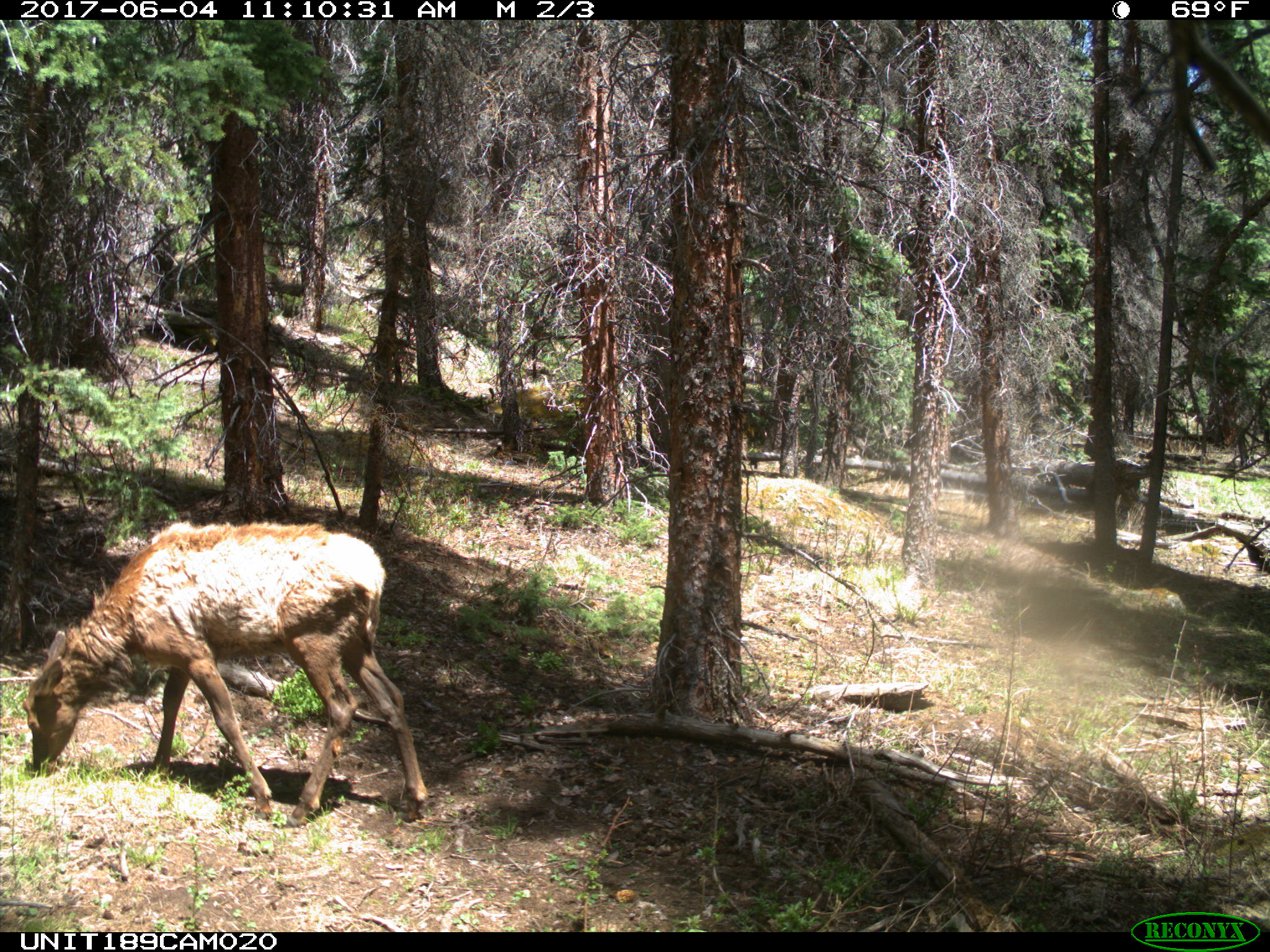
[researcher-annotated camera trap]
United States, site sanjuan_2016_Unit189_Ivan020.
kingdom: Animalia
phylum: Chordata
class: Mammalia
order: Artiodactyla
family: Cervidae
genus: Cervus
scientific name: Cervus elaphus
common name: red deer